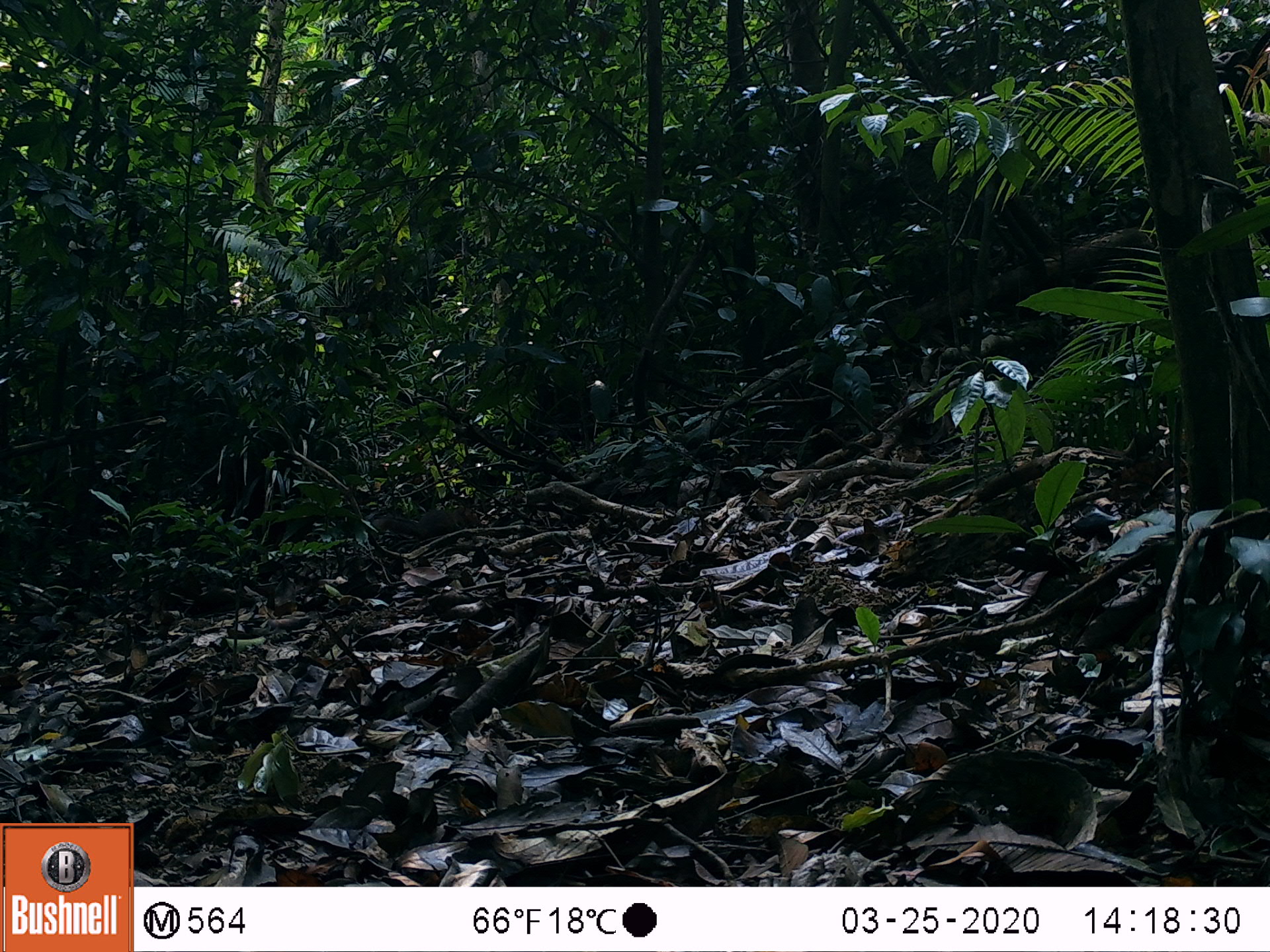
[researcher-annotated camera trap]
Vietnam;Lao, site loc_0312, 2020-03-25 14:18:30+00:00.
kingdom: Animalia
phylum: Chordata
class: Mammalia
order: Rodentia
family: Sciuridae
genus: Dremomys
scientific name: Dremomys rufigenis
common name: red-cheeked squirrel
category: red cheeked squirrel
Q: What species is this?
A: Red cheeked squirrel (red-cheeked squirrel) (Dremomys rufigenis).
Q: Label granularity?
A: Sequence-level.